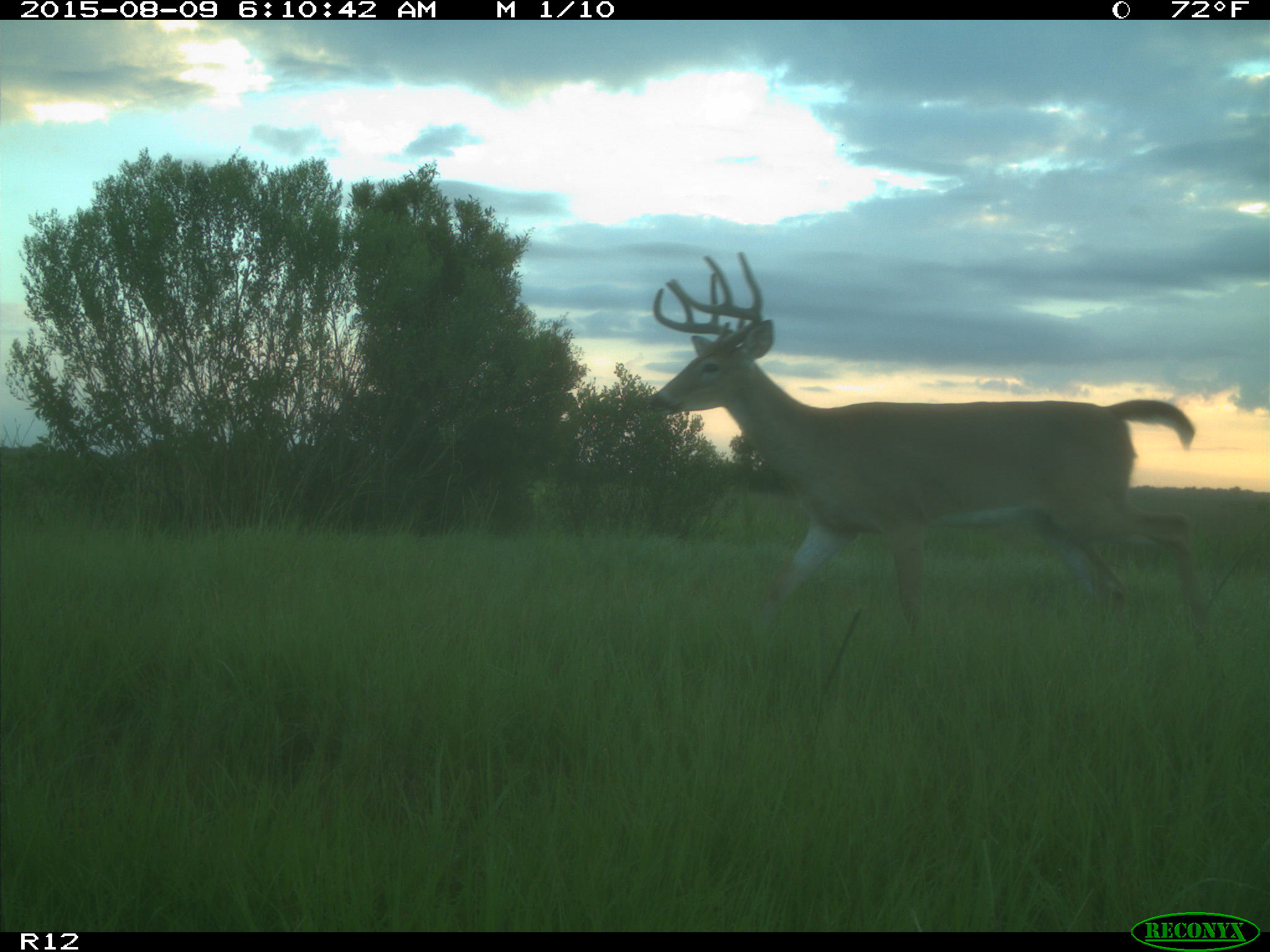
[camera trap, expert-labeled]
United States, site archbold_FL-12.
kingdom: Animalia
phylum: Chordata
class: Mammalia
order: Artiodactyla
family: Cervidae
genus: Odocoileus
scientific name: Odocoileus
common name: deer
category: unidentified deer